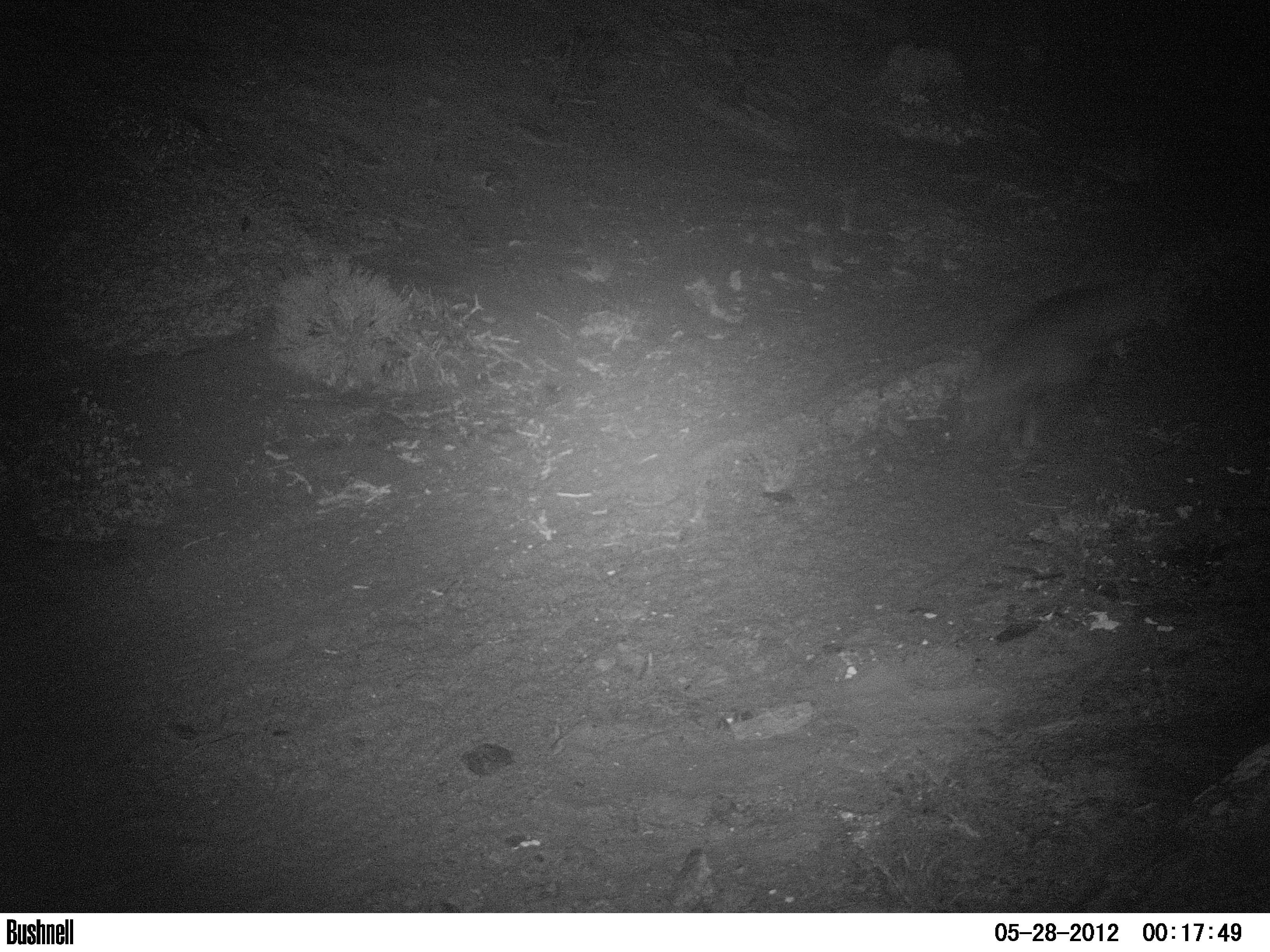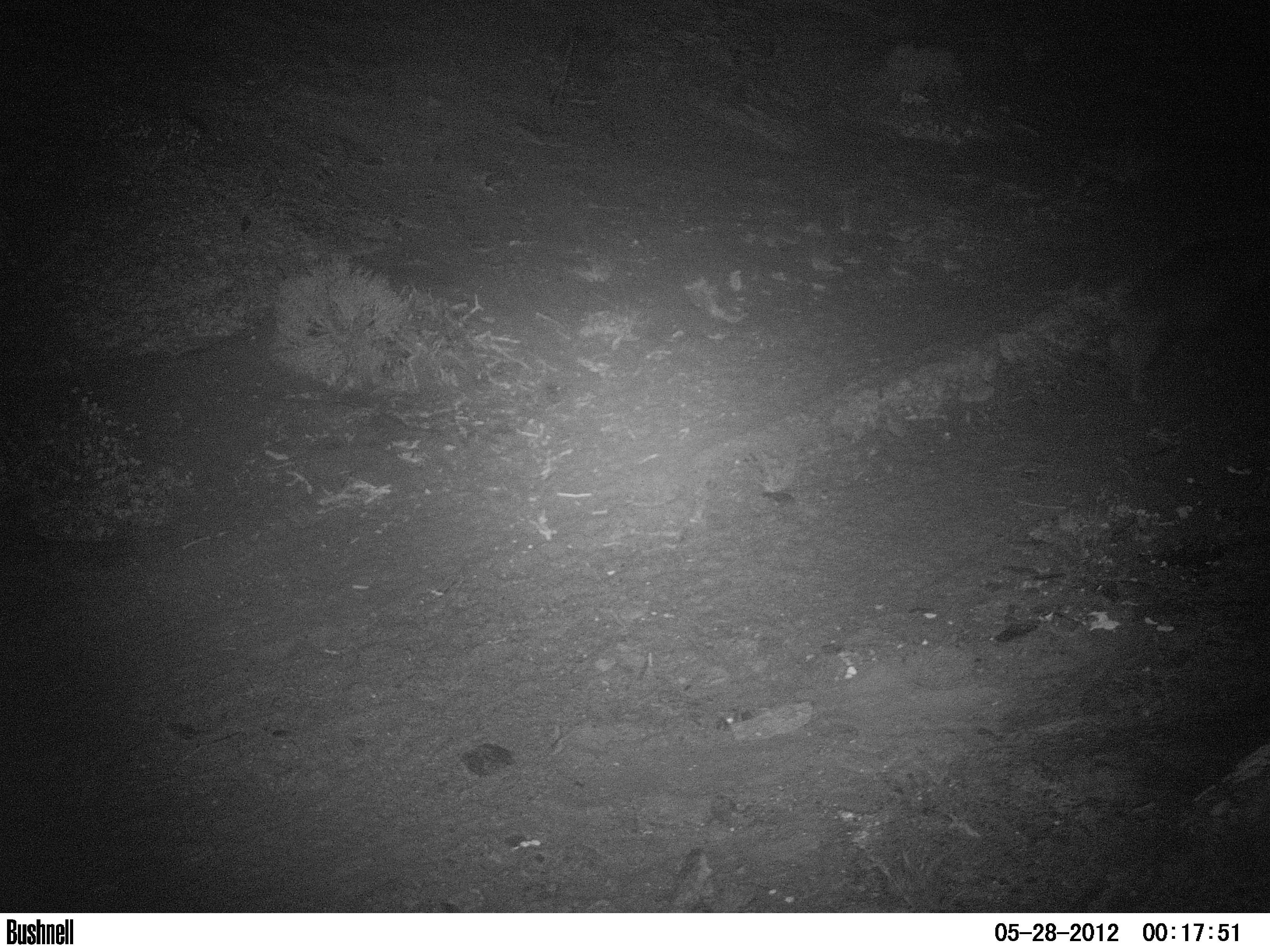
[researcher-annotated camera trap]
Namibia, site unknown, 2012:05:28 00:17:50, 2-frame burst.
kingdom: Animalia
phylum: Chordata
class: Mammalia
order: Carnivora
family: Hyaenidae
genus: Parahyaena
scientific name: Parahyaena brunnea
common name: brown hyena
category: hyaena brunnea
Hyaena brunnea (brown hyena) (Parahyaena brunnea).